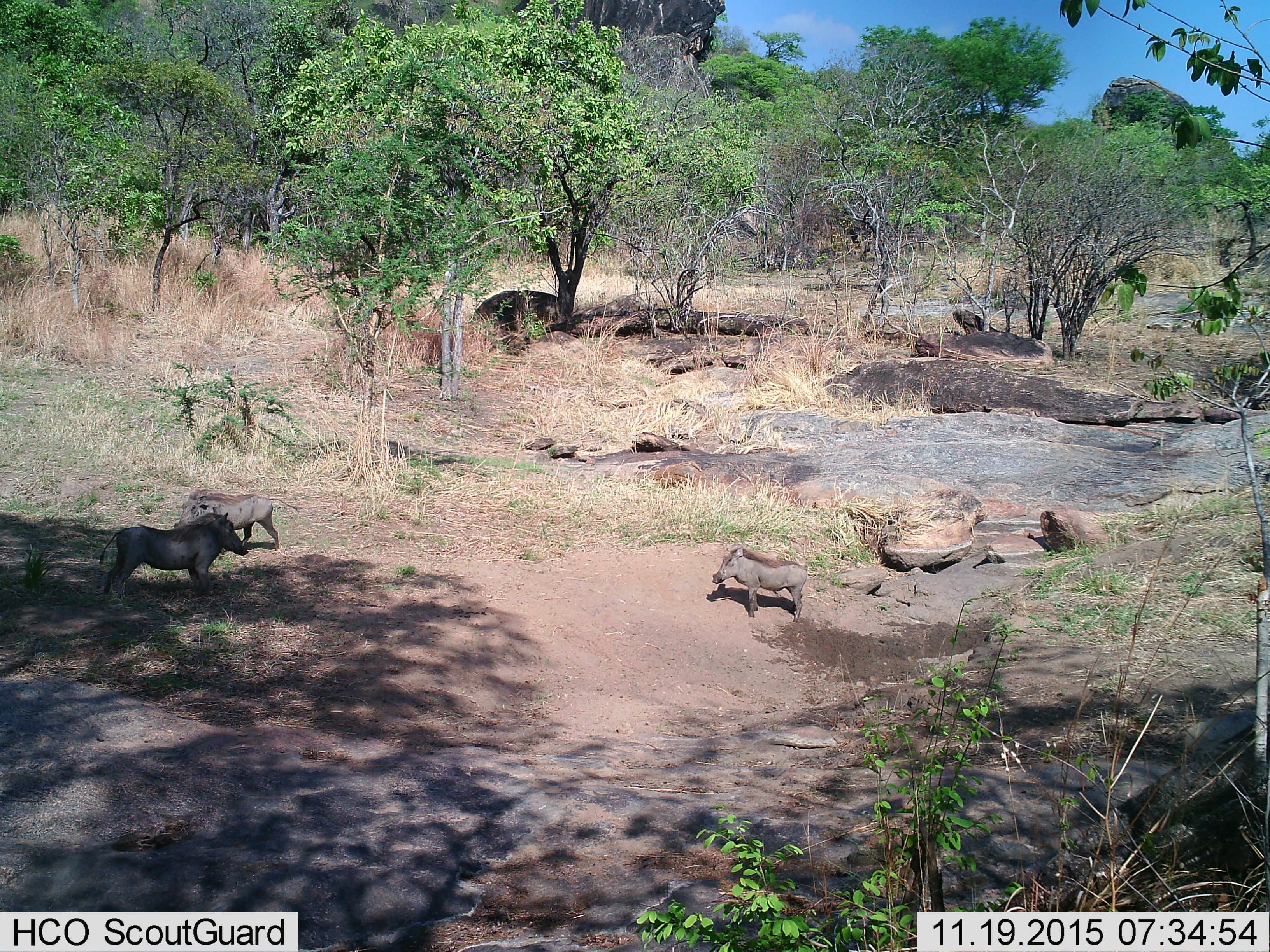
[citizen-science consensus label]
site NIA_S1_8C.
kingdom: Animalia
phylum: Chordata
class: Mammalia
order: Artiodactyla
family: Suidae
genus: Phacochoerus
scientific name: Phacochoerus africanus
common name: warthog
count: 3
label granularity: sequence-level